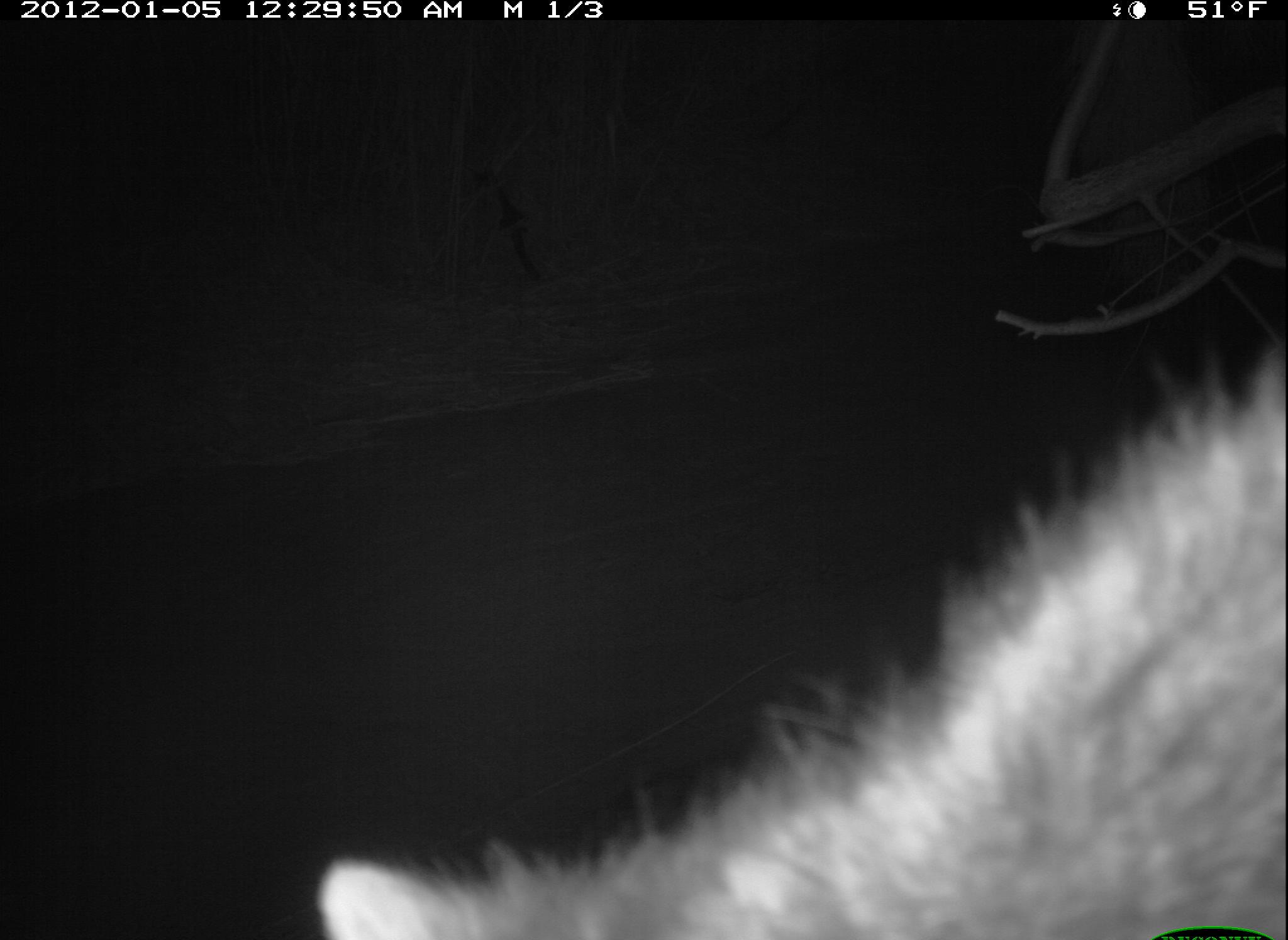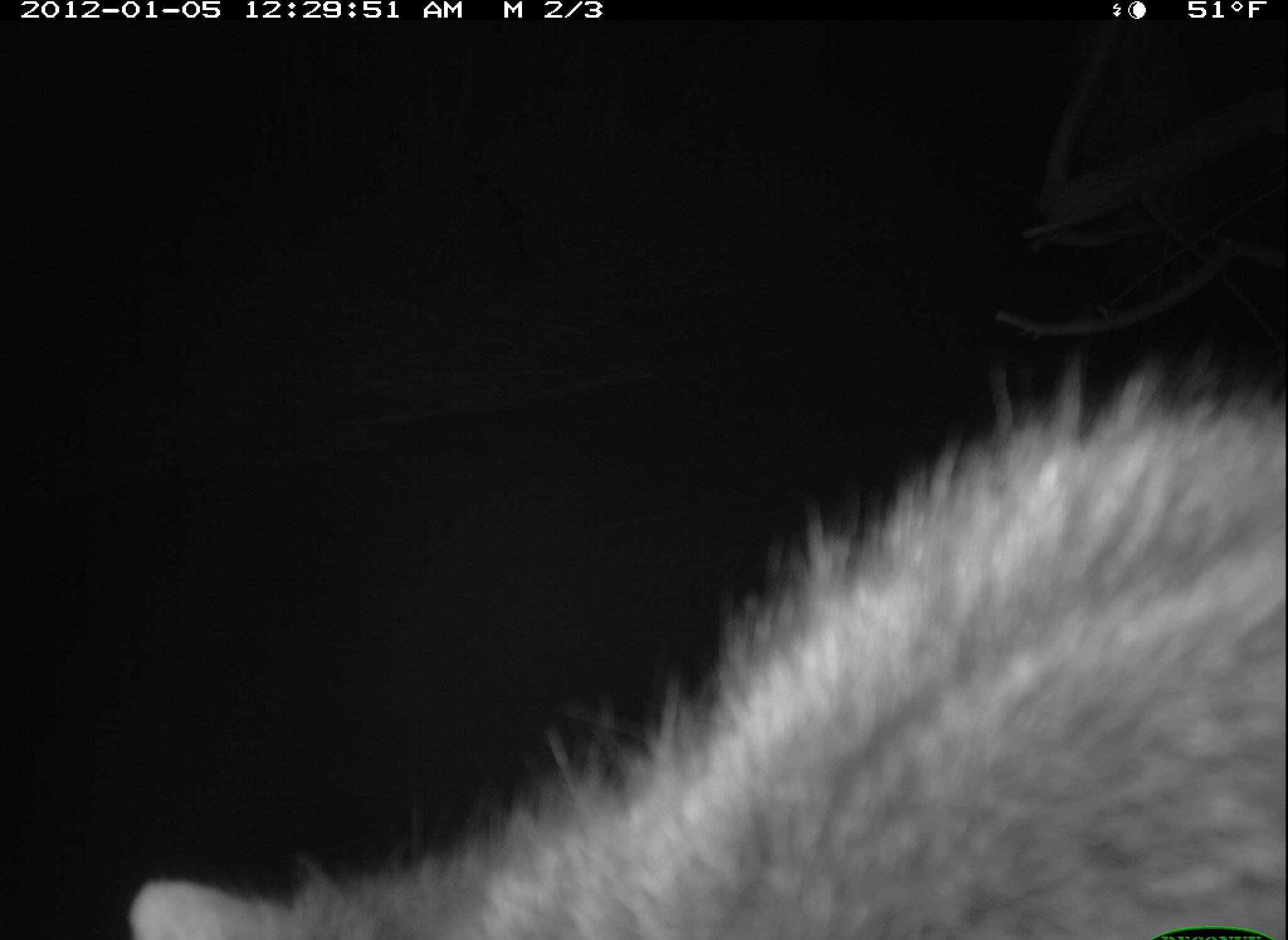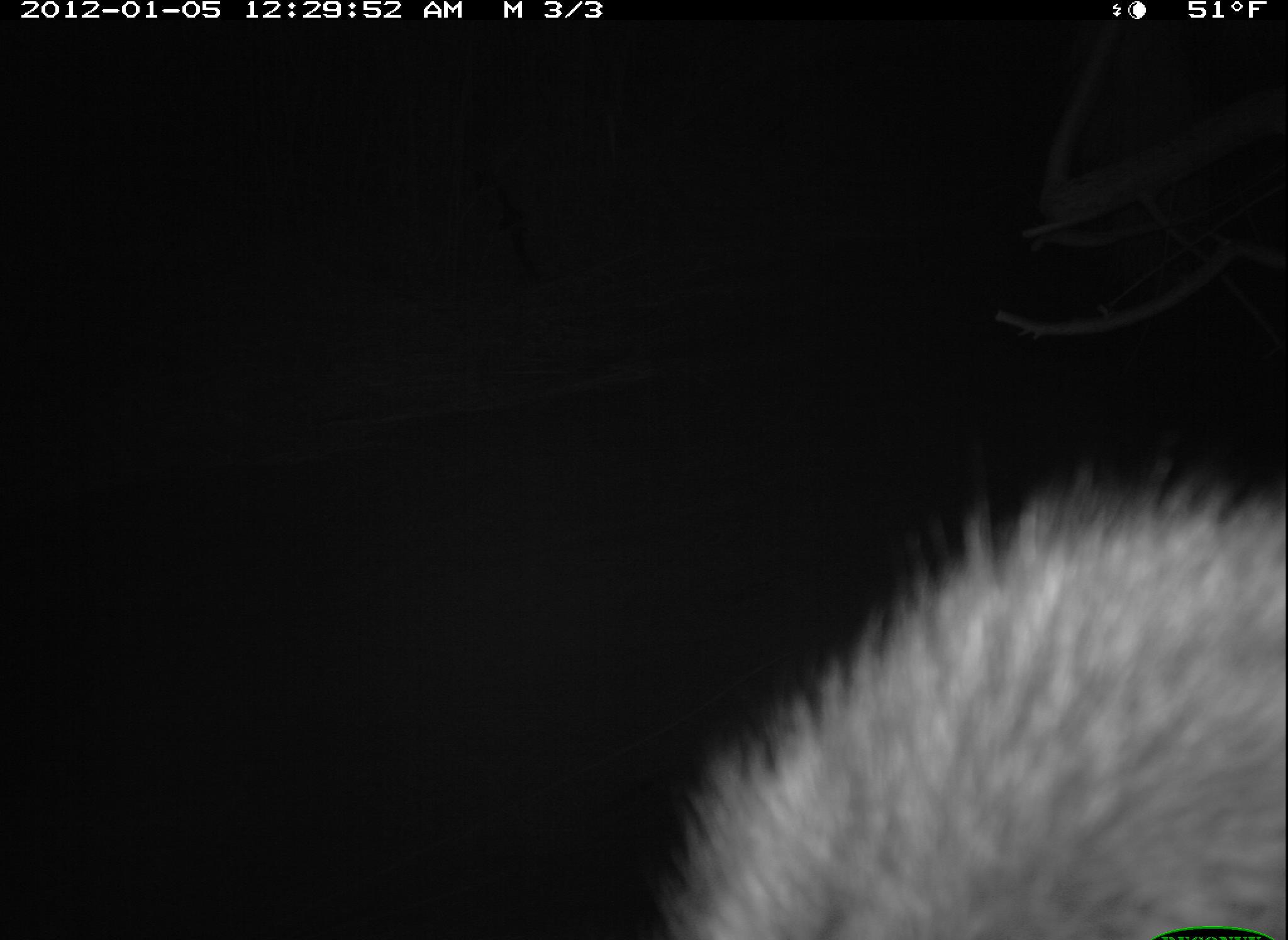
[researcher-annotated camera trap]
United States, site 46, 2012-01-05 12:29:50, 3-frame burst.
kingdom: Animalia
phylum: Chordata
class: Mammalia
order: Carnivora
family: Procyonidae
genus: Procyon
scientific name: Procyon lotor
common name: raccoon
Raccoon (Procyon lotor).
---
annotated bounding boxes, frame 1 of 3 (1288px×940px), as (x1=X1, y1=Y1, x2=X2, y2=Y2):
raccoon: (x1=304, y1=329, x2=1283, y2=939)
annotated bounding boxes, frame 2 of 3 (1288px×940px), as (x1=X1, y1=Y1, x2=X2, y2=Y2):
raccoon: (x1=119, y1=346, x2=1280, y2=940)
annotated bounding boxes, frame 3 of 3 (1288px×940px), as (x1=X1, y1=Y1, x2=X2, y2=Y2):
raccoon: (x1=654, y1=451, x2=1288, y2=940)